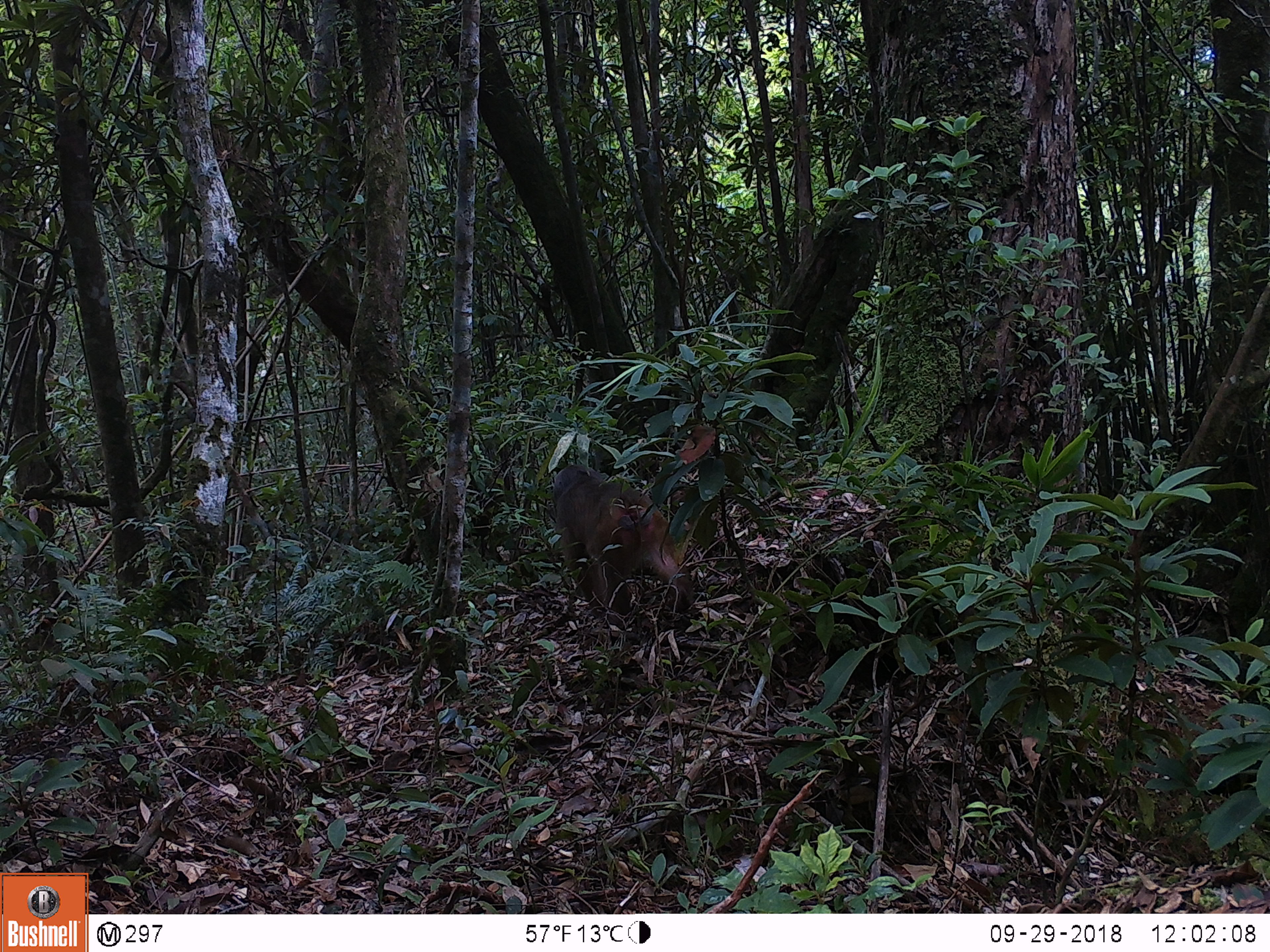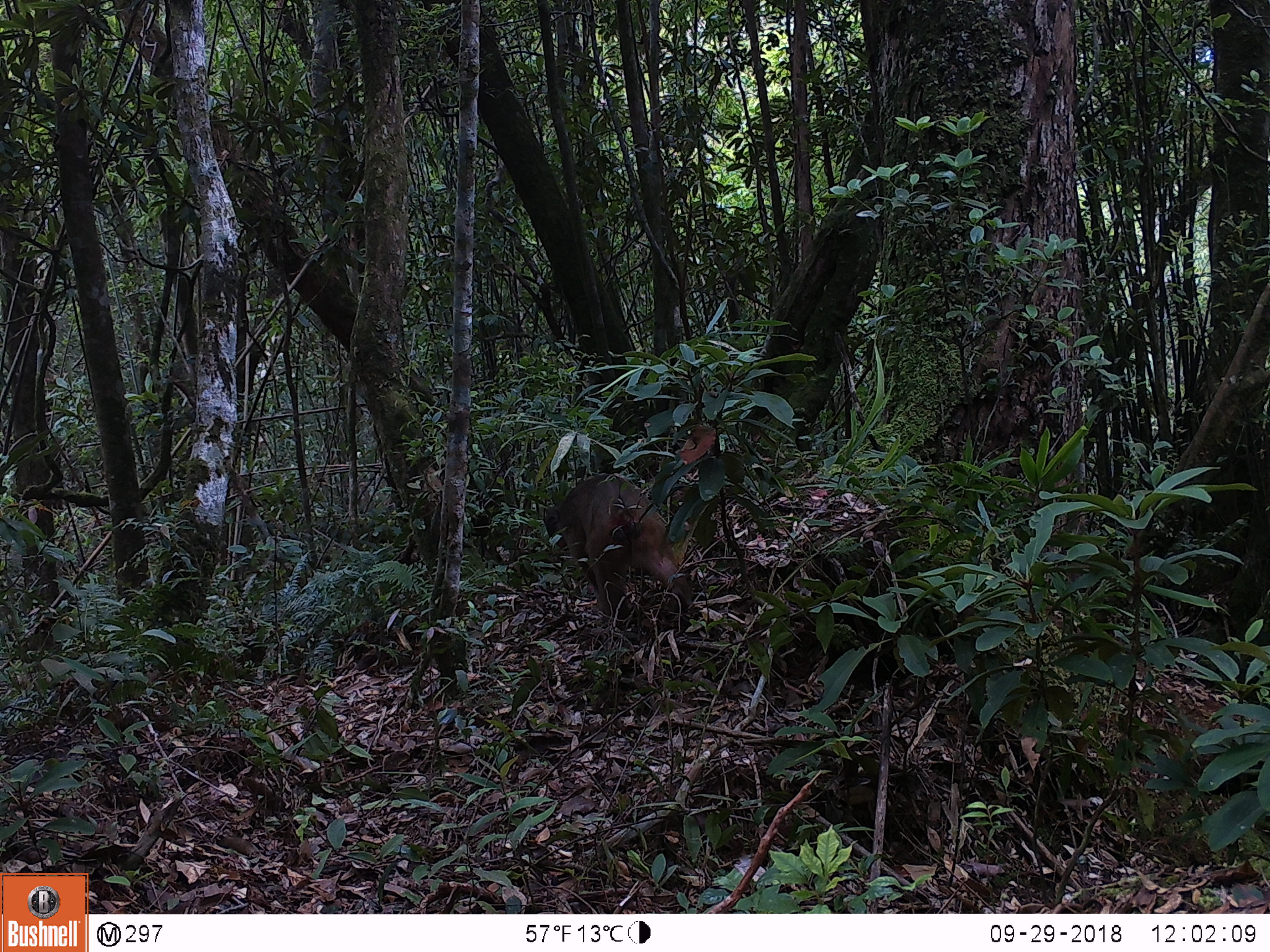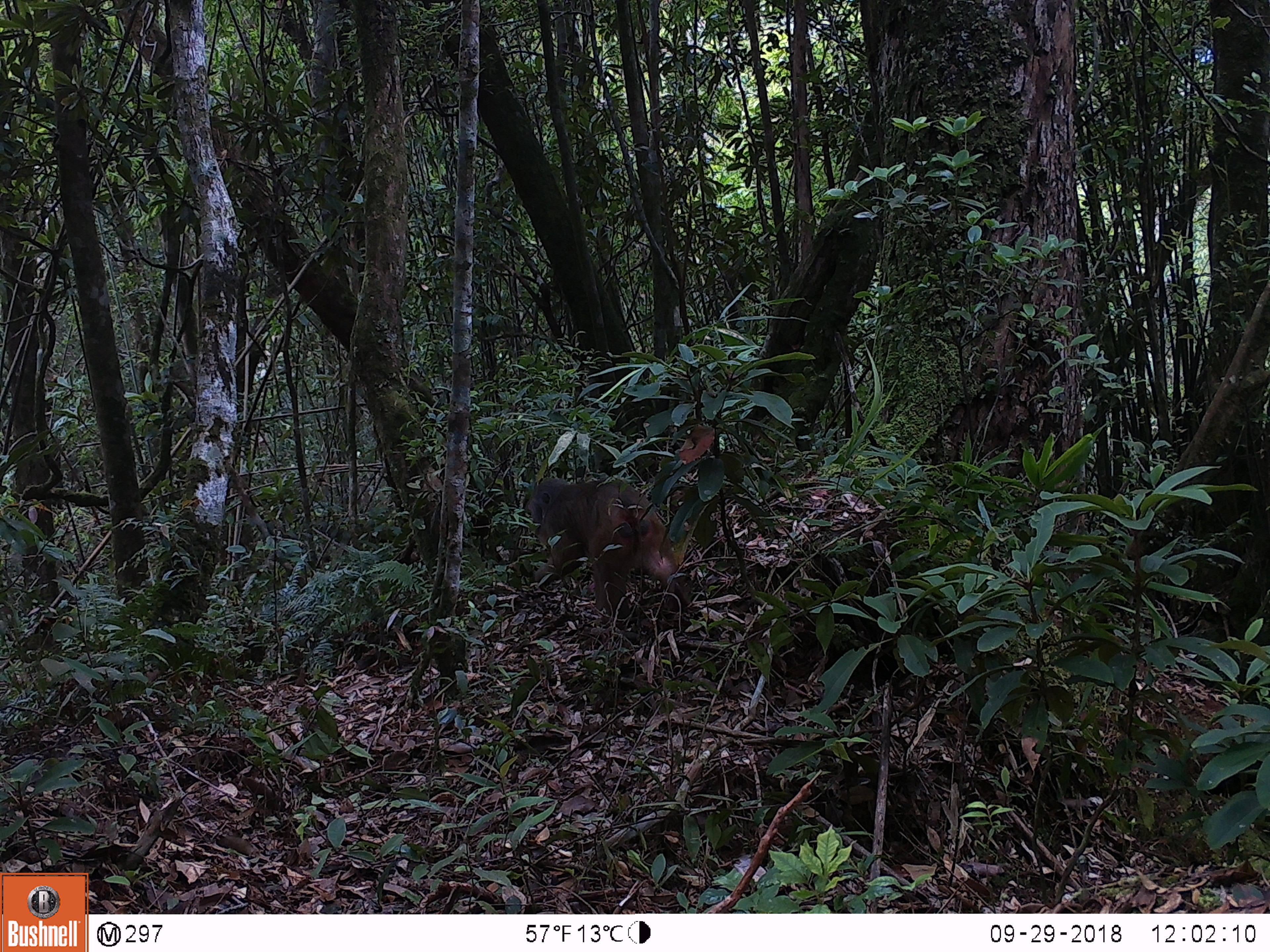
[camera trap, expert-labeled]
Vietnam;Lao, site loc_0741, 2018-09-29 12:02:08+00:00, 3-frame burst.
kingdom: Animalia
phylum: Chordata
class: Mammalia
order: Primates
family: Cercopithecidae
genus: Macaca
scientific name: Macaca arctoides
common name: stump-tailed macaque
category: stump tailed macaque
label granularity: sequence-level